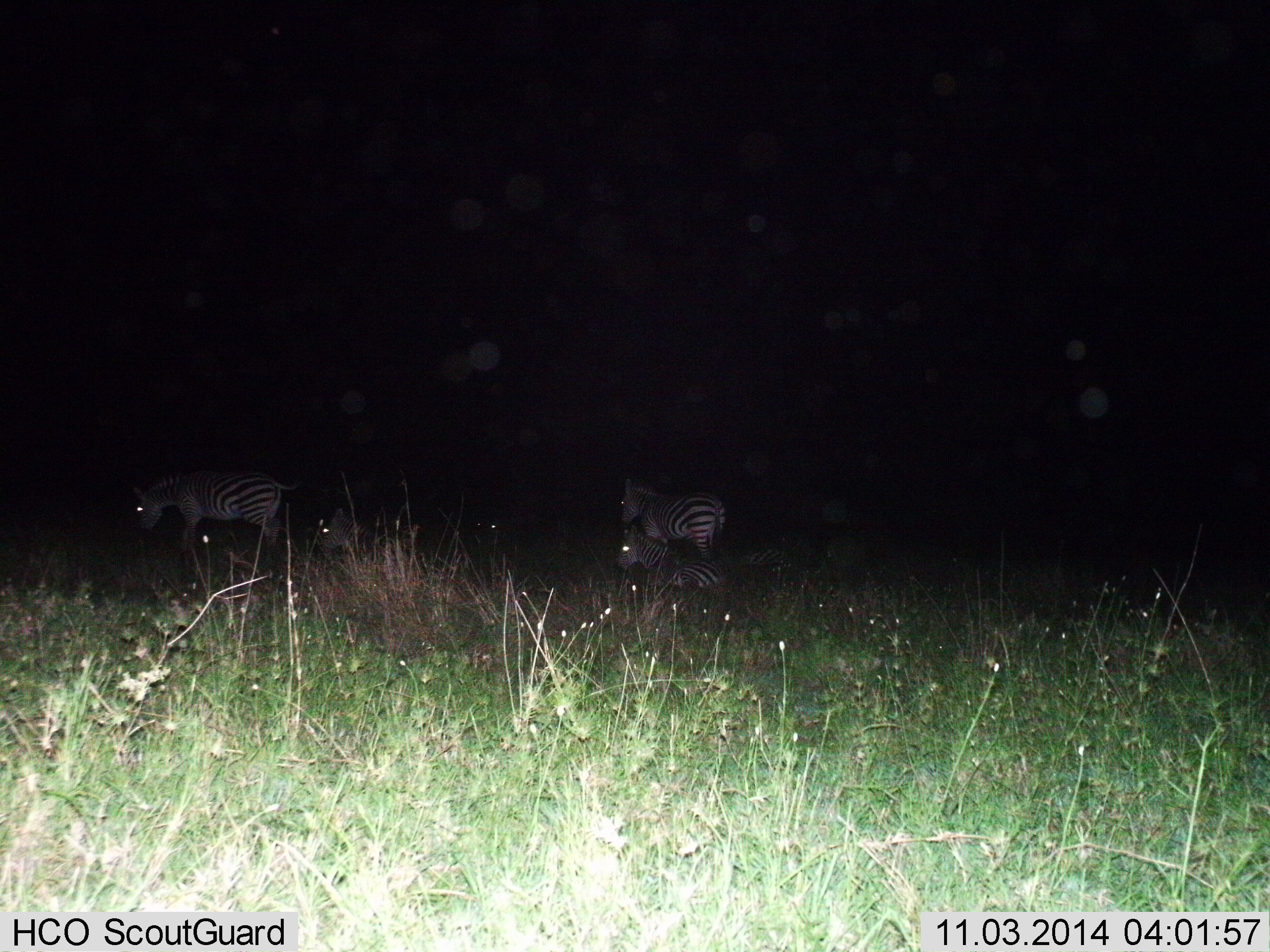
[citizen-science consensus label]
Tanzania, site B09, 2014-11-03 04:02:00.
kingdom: Animalia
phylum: Chordata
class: Mammalia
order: Perissodactyla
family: Equidae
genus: Equus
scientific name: Equus quagga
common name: plains zebra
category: zebra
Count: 5.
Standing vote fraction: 80%.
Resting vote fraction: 90%.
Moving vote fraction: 20%.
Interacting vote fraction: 0%.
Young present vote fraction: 0%.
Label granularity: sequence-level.